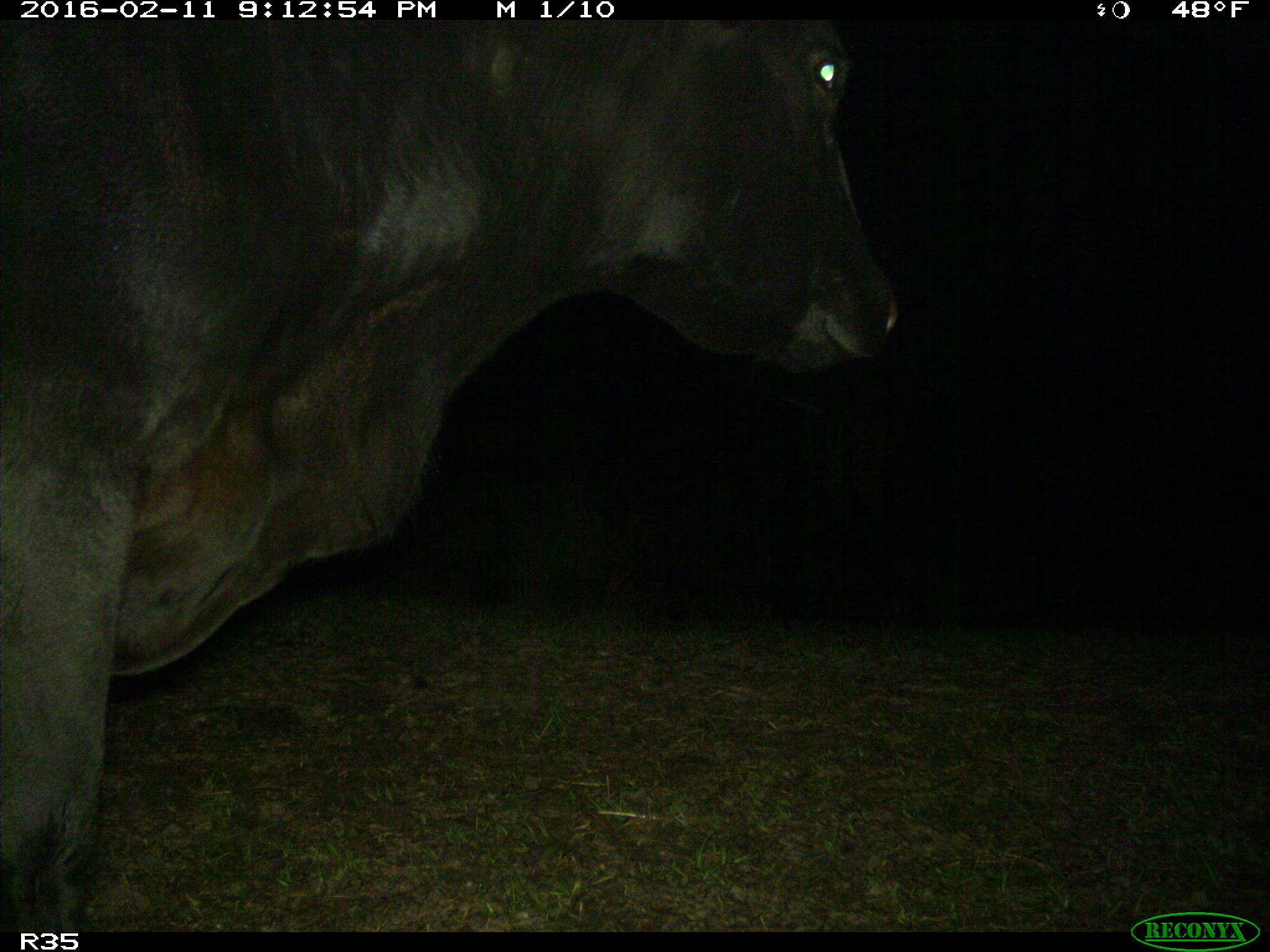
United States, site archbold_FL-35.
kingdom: Animalia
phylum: Chordata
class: Mammalia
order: Artiodactyla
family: Bovidae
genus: Bos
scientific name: Bos taurus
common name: domestic cow